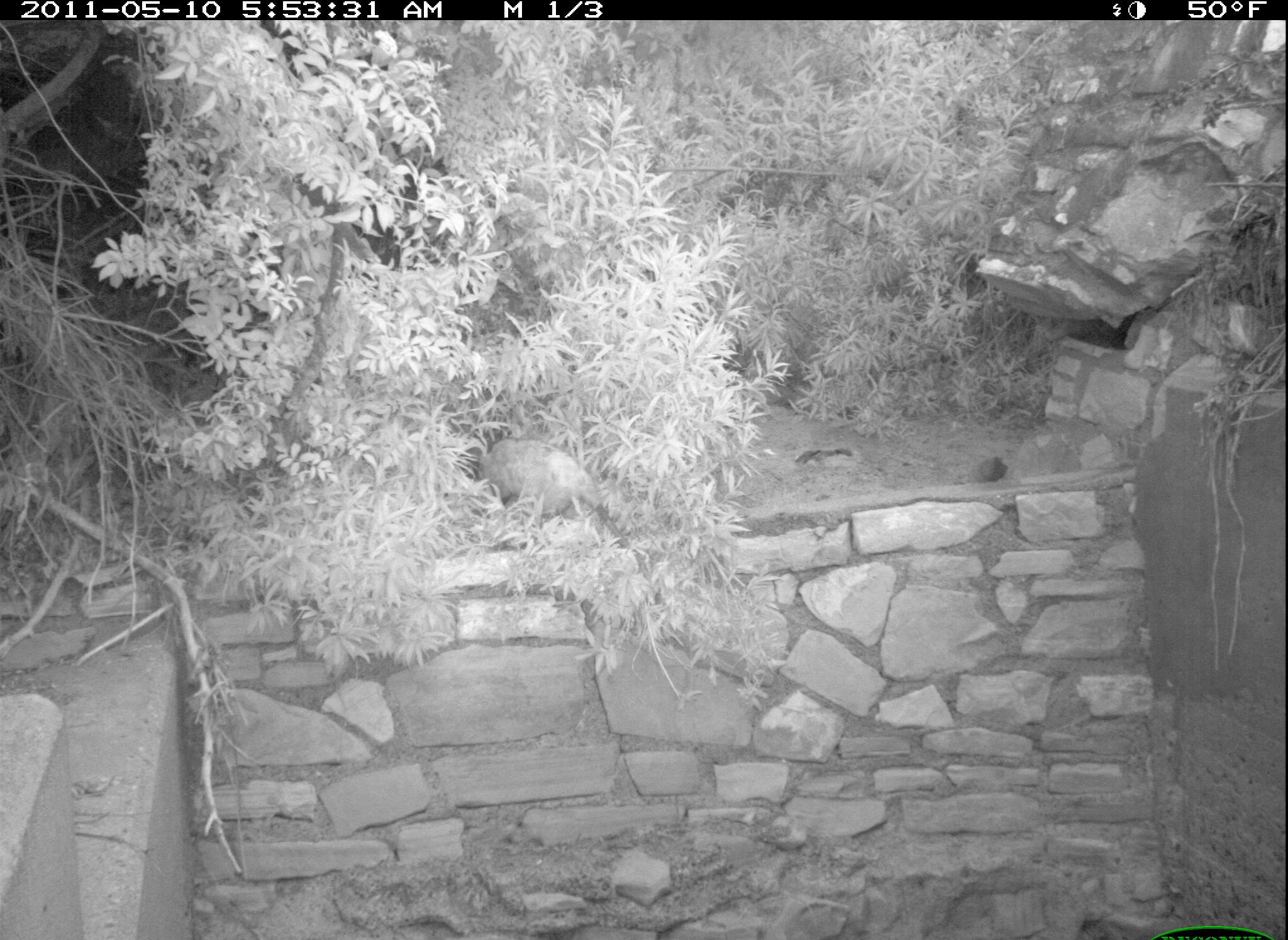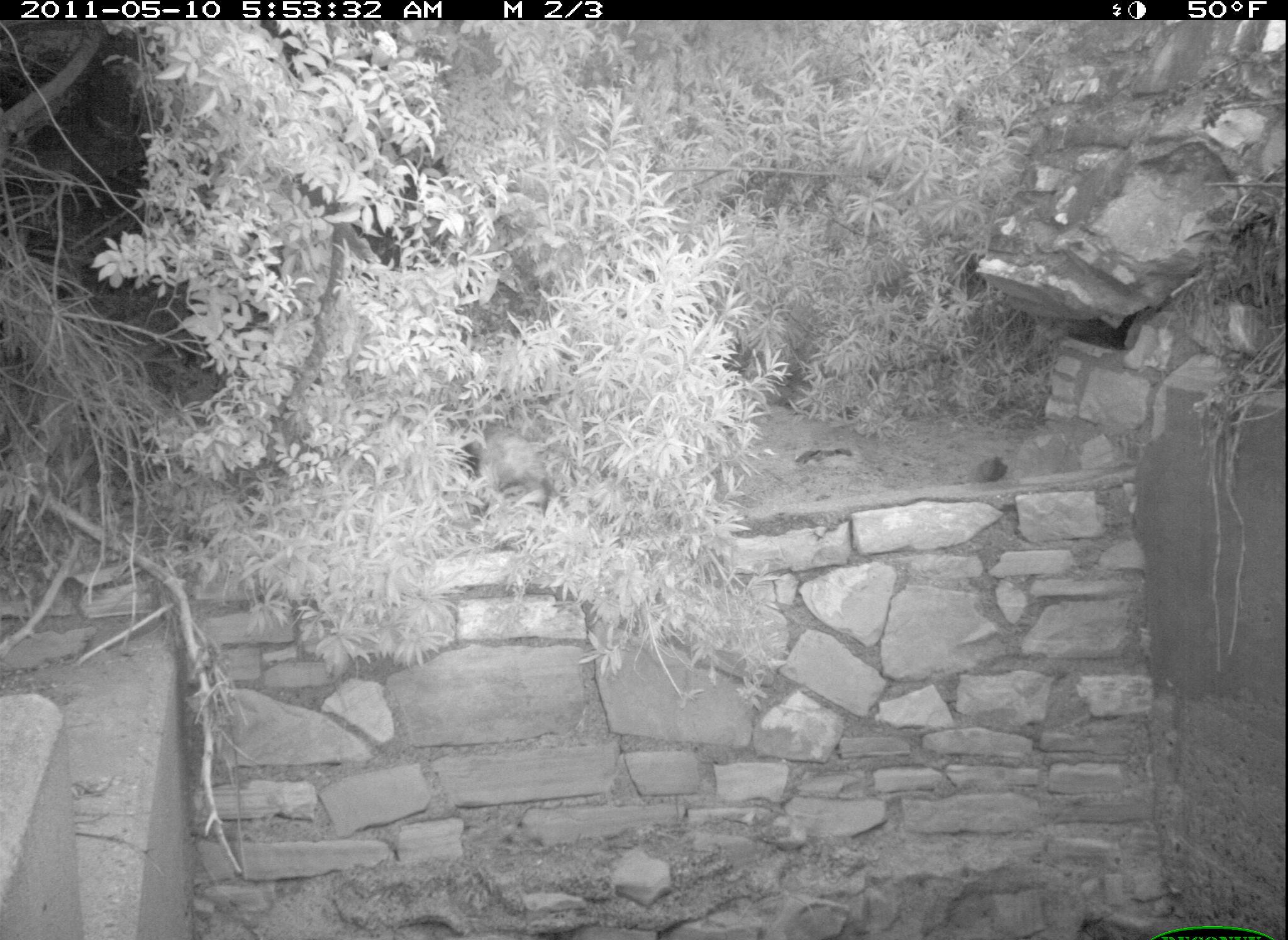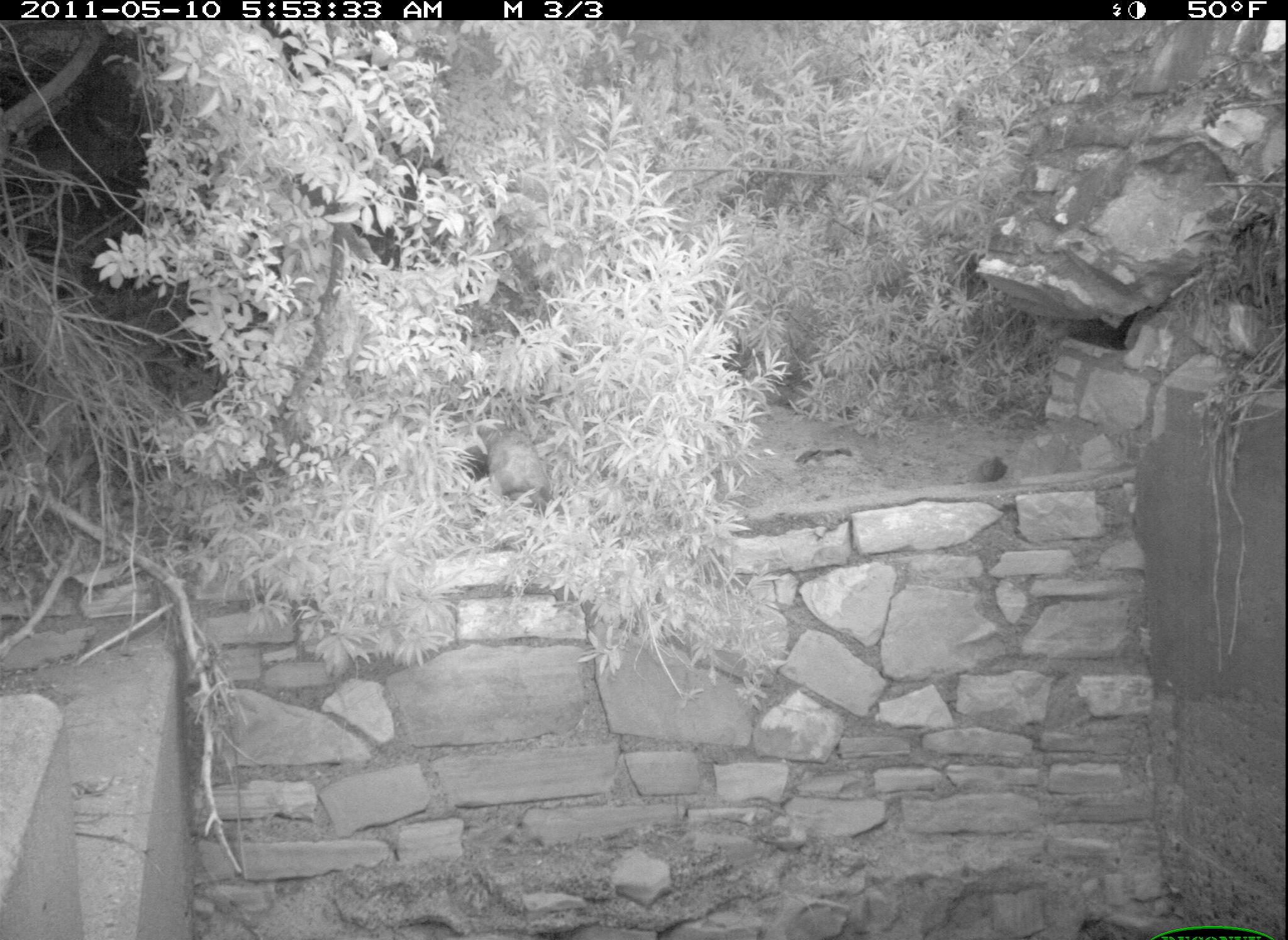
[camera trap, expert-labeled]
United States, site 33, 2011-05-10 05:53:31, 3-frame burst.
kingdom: Animalia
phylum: Chordata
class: Mammalia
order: Didelphimorphia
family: Didelphidae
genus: Didelphis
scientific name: Didelphis virginiana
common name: virginia opossum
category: opossum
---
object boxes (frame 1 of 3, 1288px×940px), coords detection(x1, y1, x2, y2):
opossum: detection(467, 419, 642, 554)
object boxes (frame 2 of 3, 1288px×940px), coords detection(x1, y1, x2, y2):
opossum: detection(454, 412, 580, 514)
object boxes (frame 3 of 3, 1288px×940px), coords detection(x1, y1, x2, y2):
opossum: detection(459, 403, 576, 520)